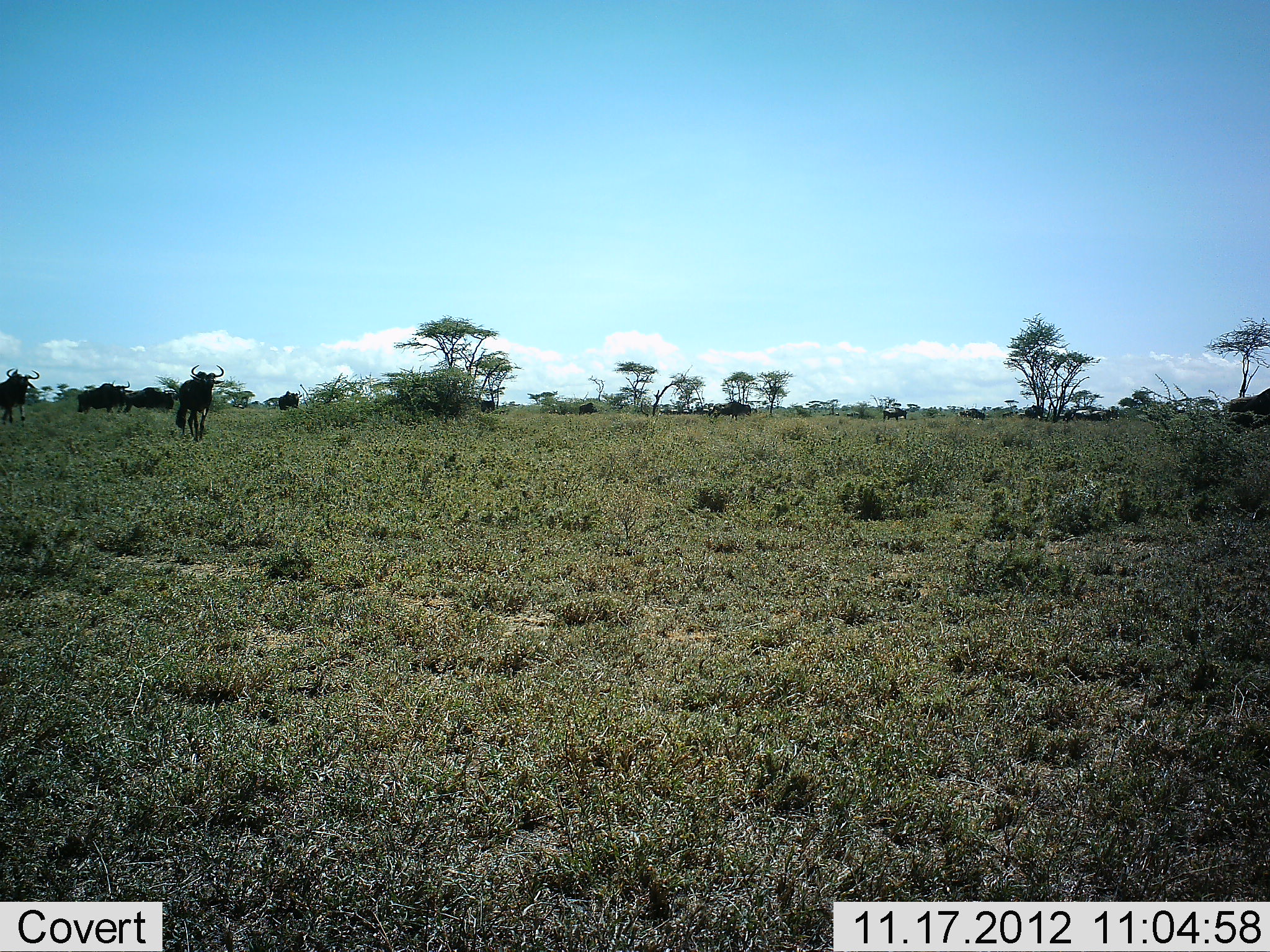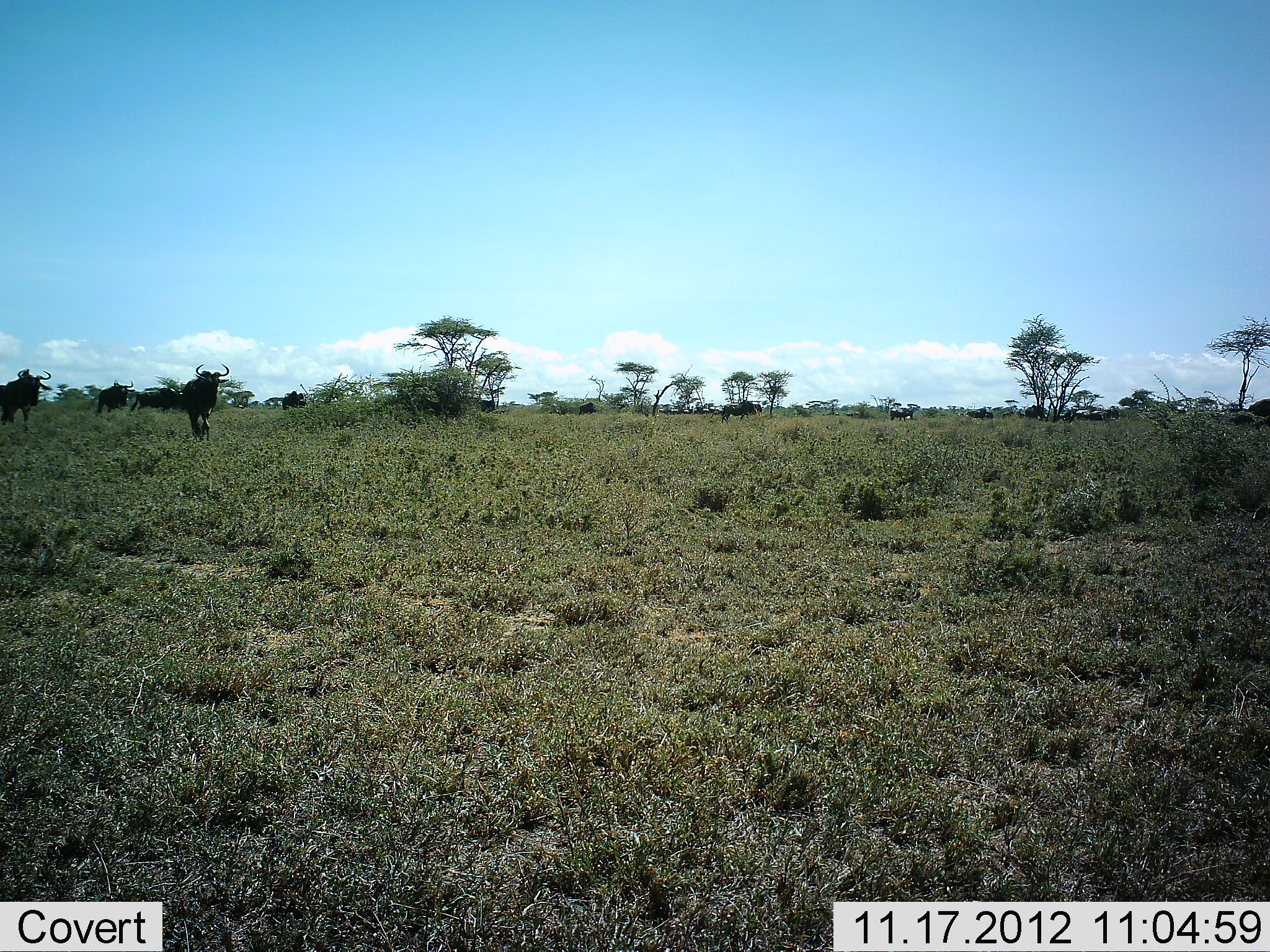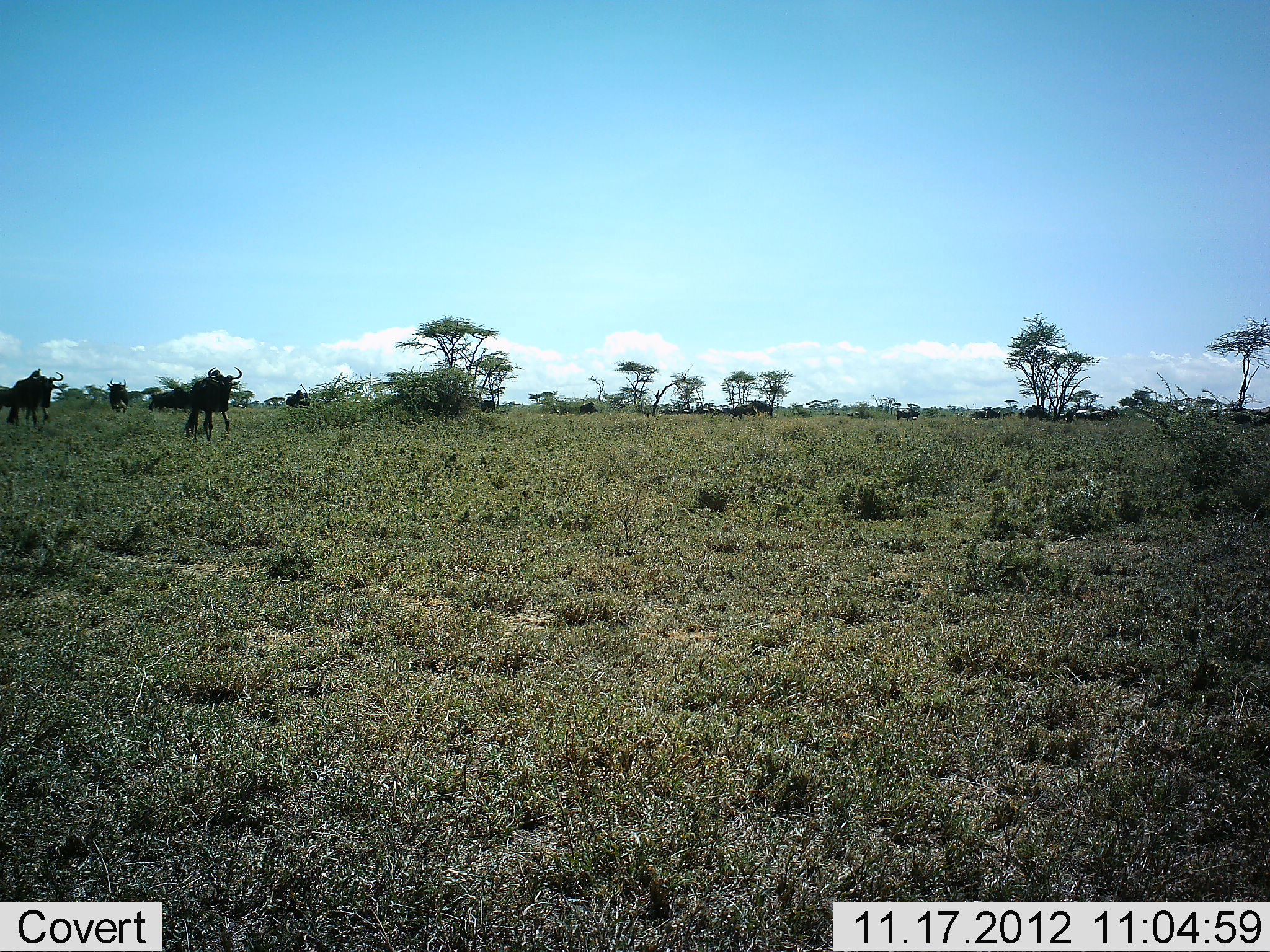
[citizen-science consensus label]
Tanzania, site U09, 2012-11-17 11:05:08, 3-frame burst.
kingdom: Animalia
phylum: Chordata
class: Mammalia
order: Artiodactyla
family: Bovidae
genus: Connochaetes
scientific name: Connochaetes taurinus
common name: blue wildebeest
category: wildebeest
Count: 11-50.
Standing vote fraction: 20%.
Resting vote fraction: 0%.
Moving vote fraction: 100%.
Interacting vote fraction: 10%.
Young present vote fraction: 0%.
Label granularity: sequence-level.